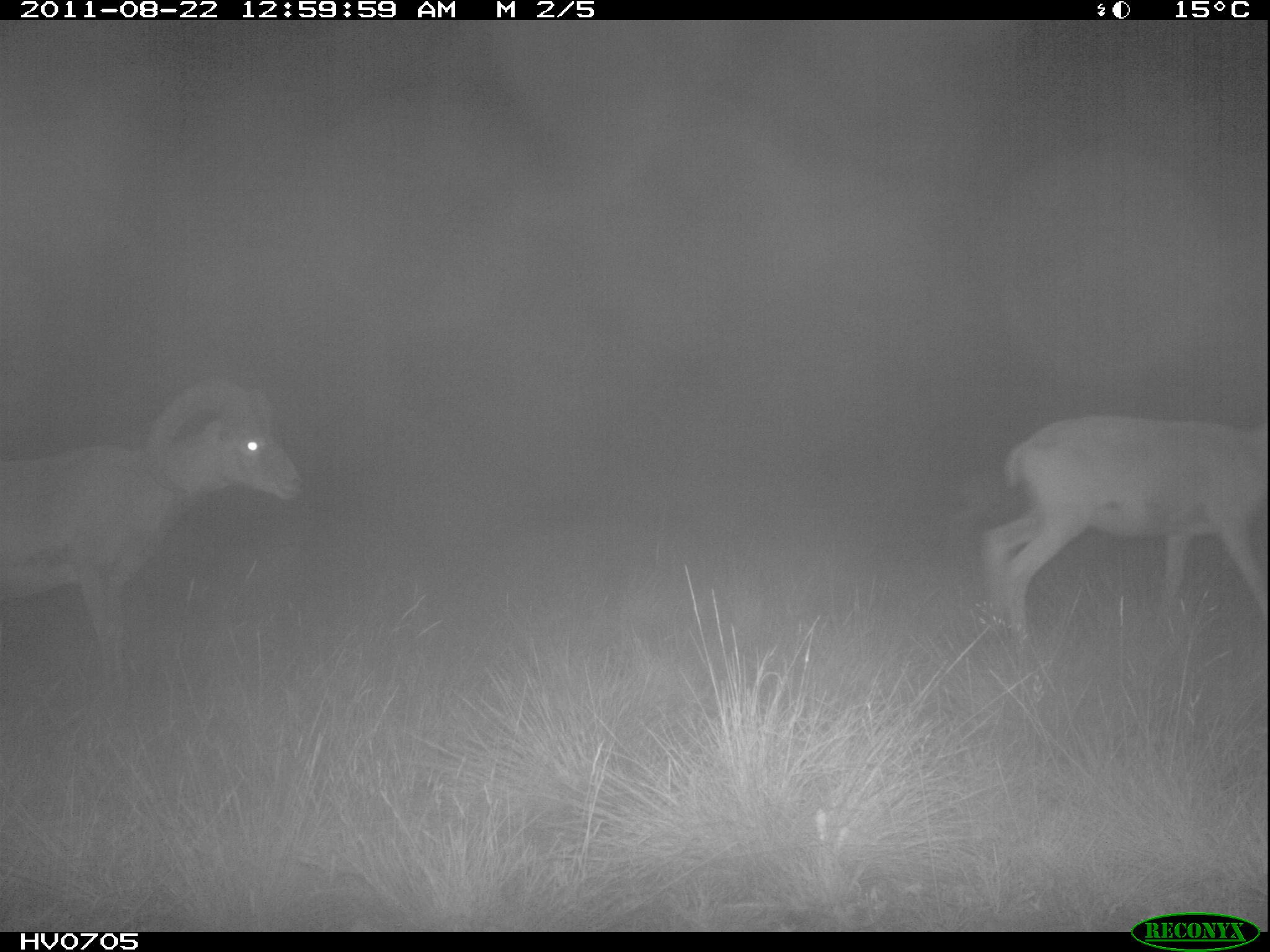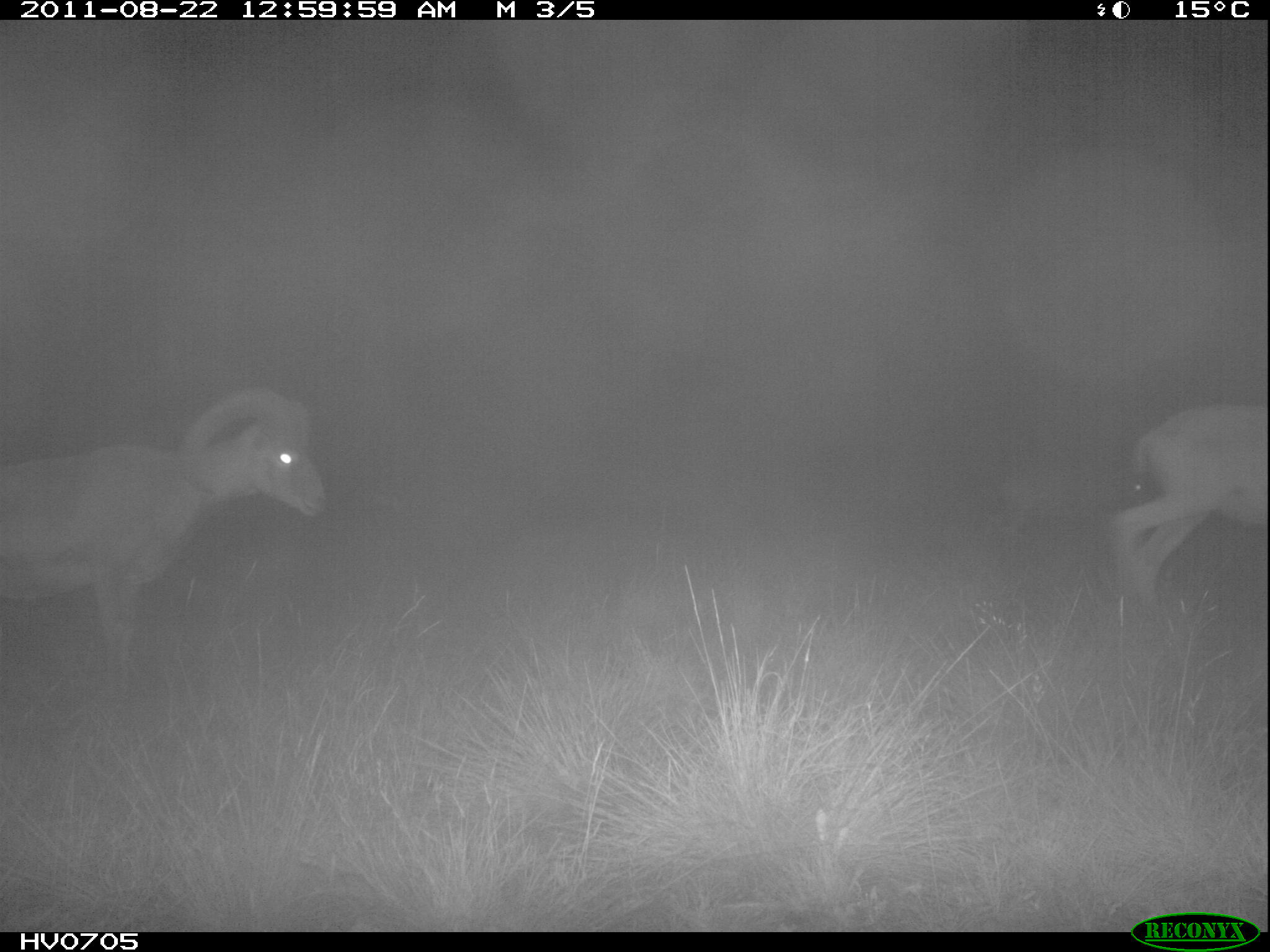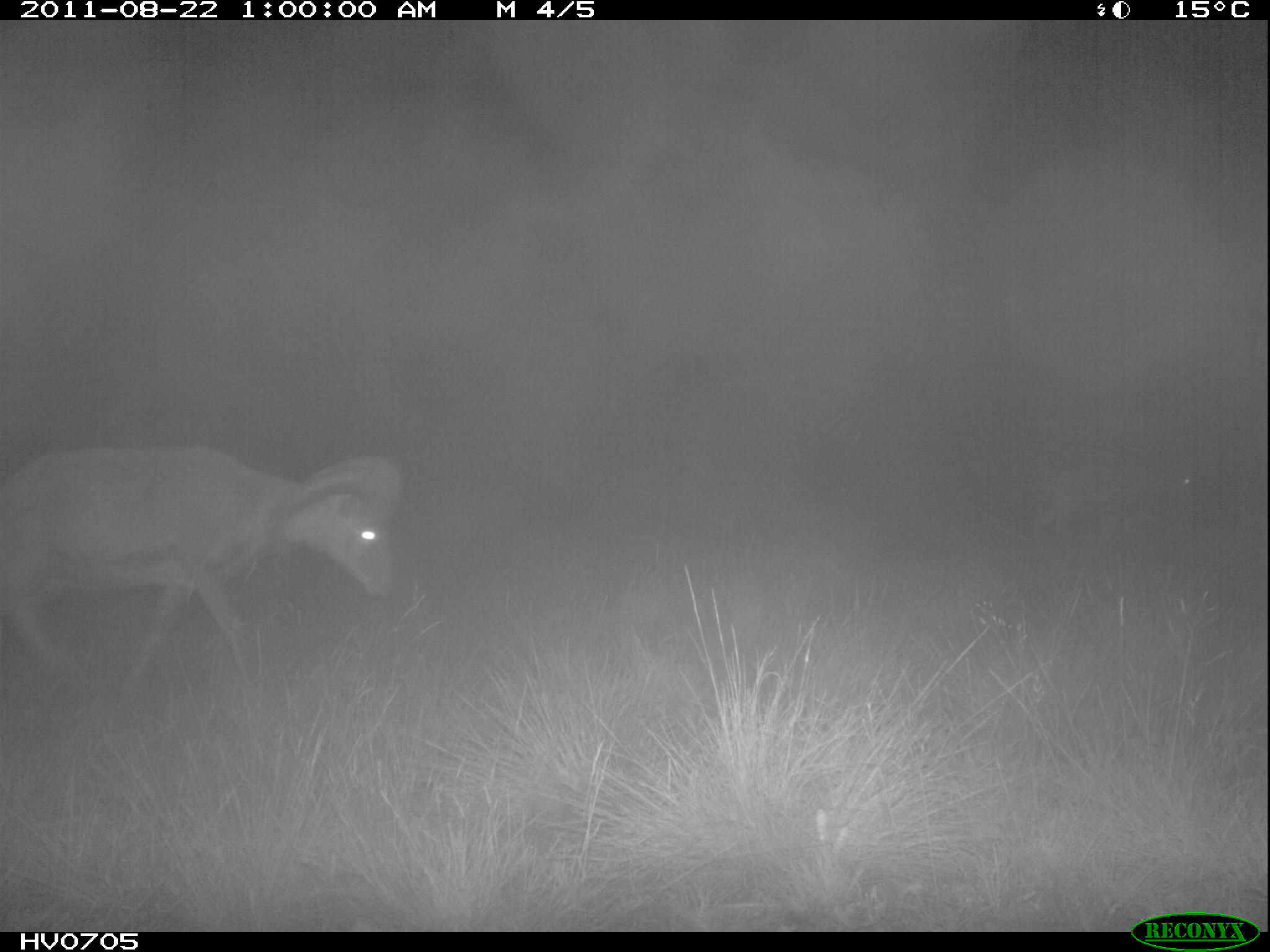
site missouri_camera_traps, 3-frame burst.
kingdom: Animalia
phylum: Chordata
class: Mammalia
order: Artiodactyla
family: Bovidae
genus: Ovis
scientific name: Ovis ammon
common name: mouflon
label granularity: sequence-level